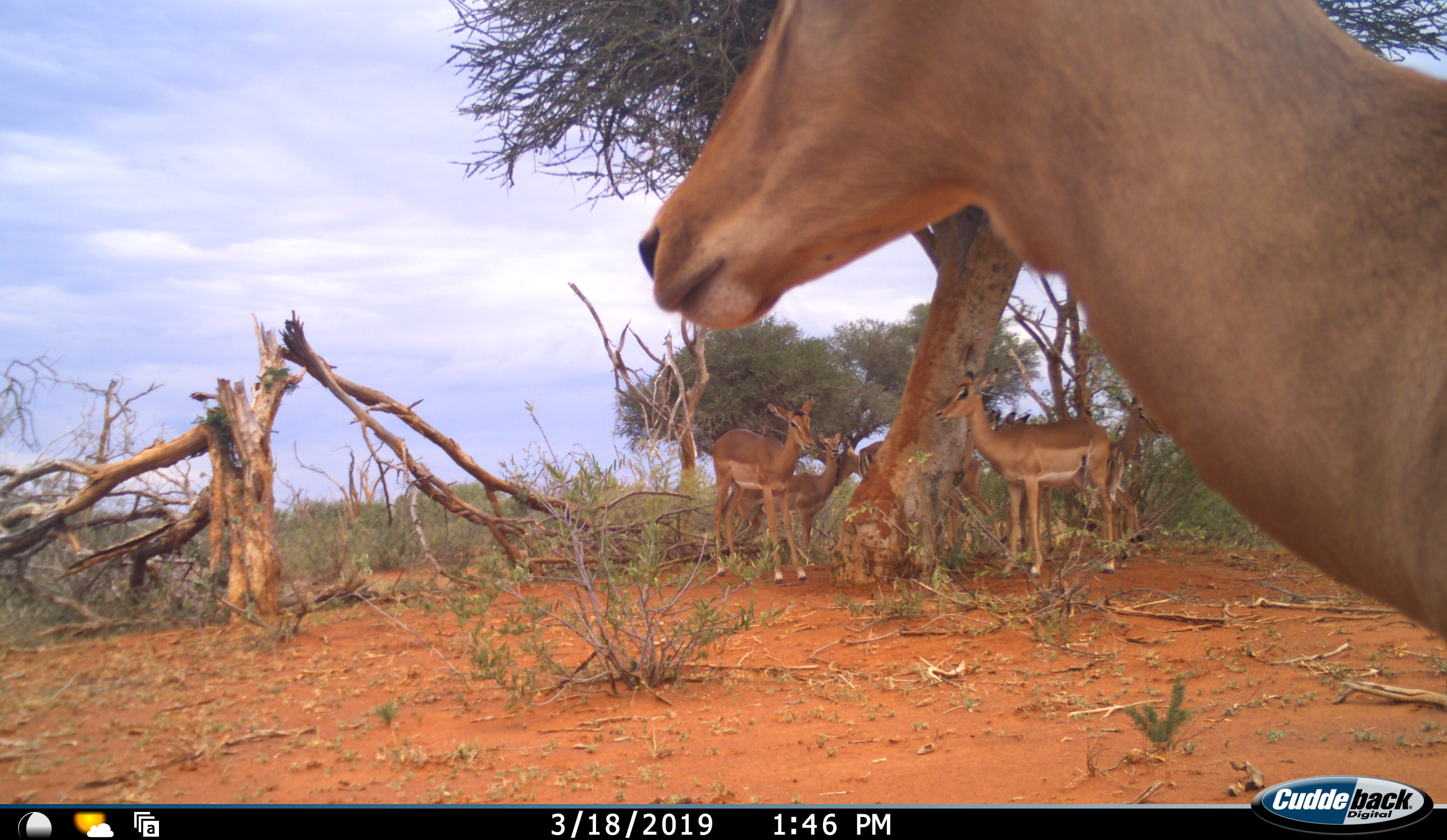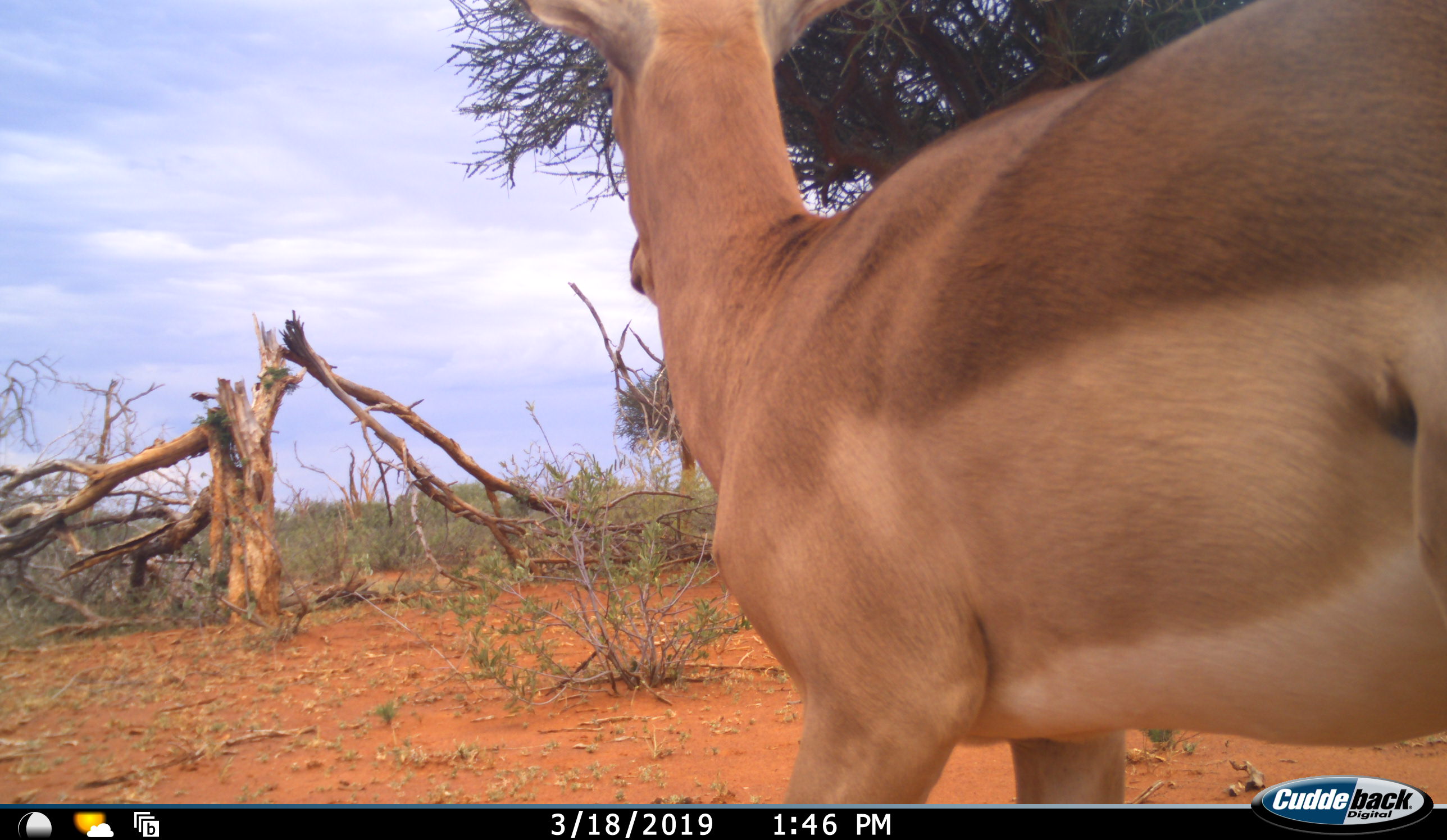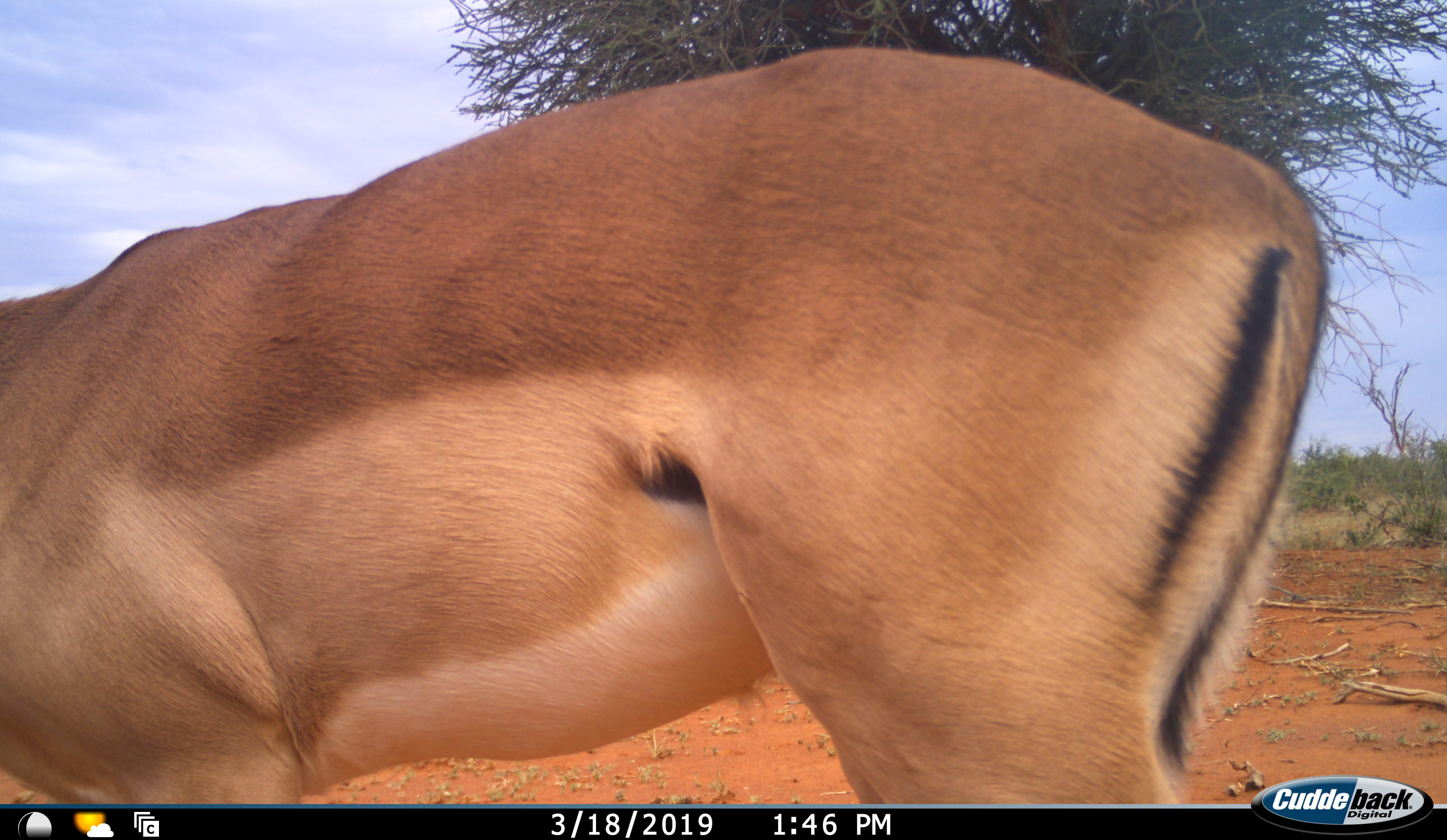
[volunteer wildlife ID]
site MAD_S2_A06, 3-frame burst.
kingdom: Animalia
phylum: Chordata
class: Mammalia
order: Artiodactyla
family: Bovidae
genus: Aepyceros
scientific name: Aepyceros melampus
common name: impala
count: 8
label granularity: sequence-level